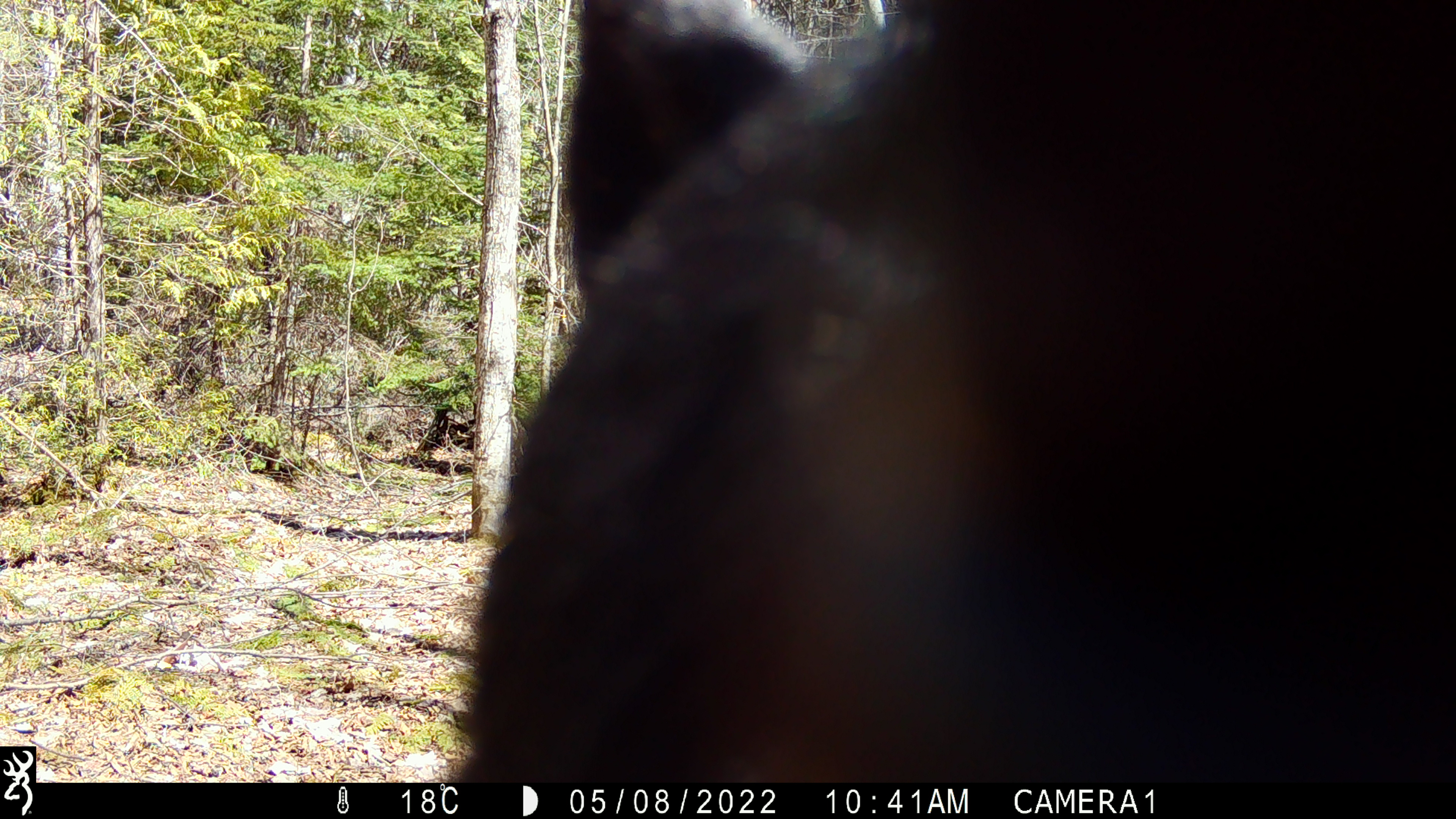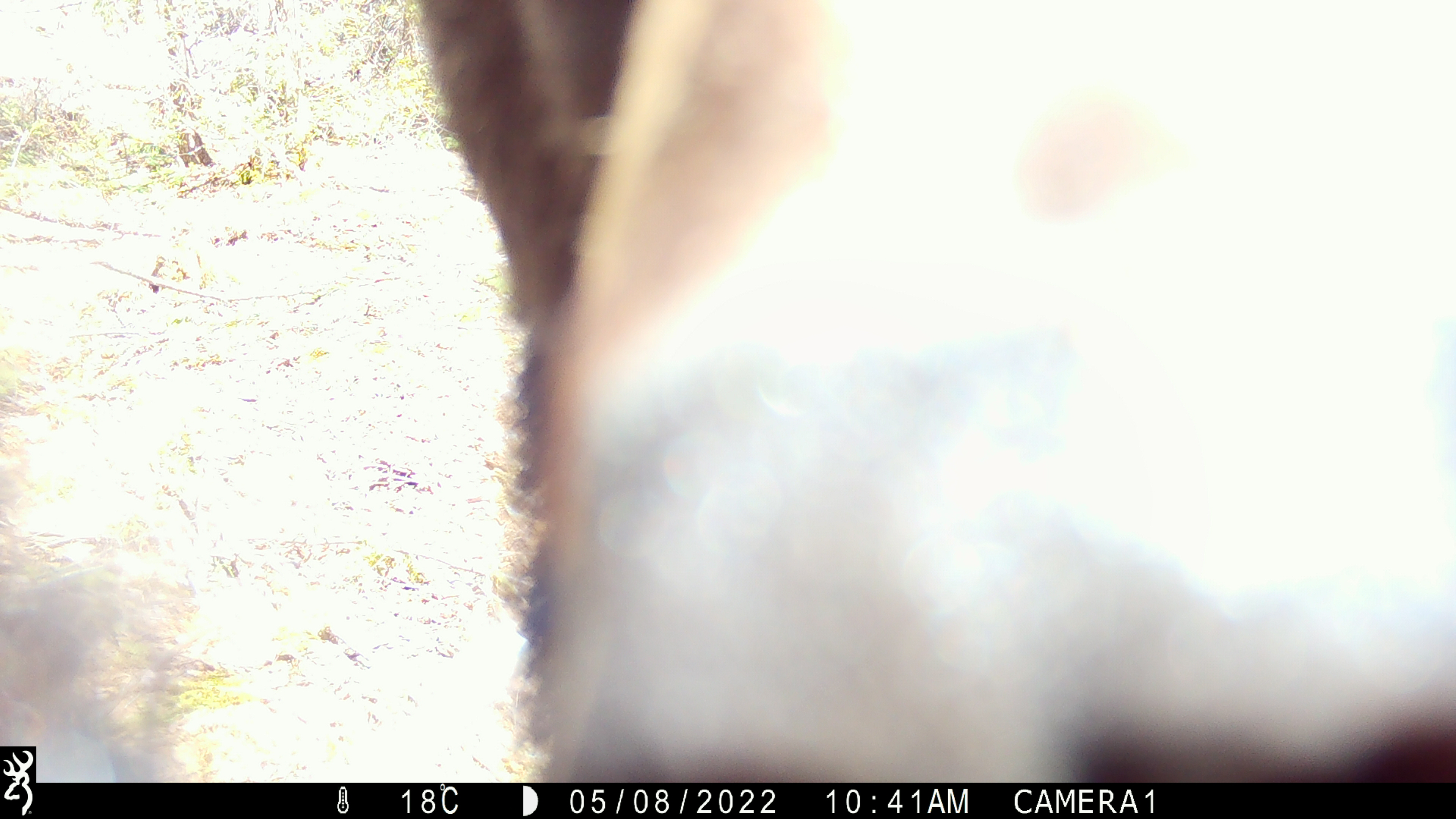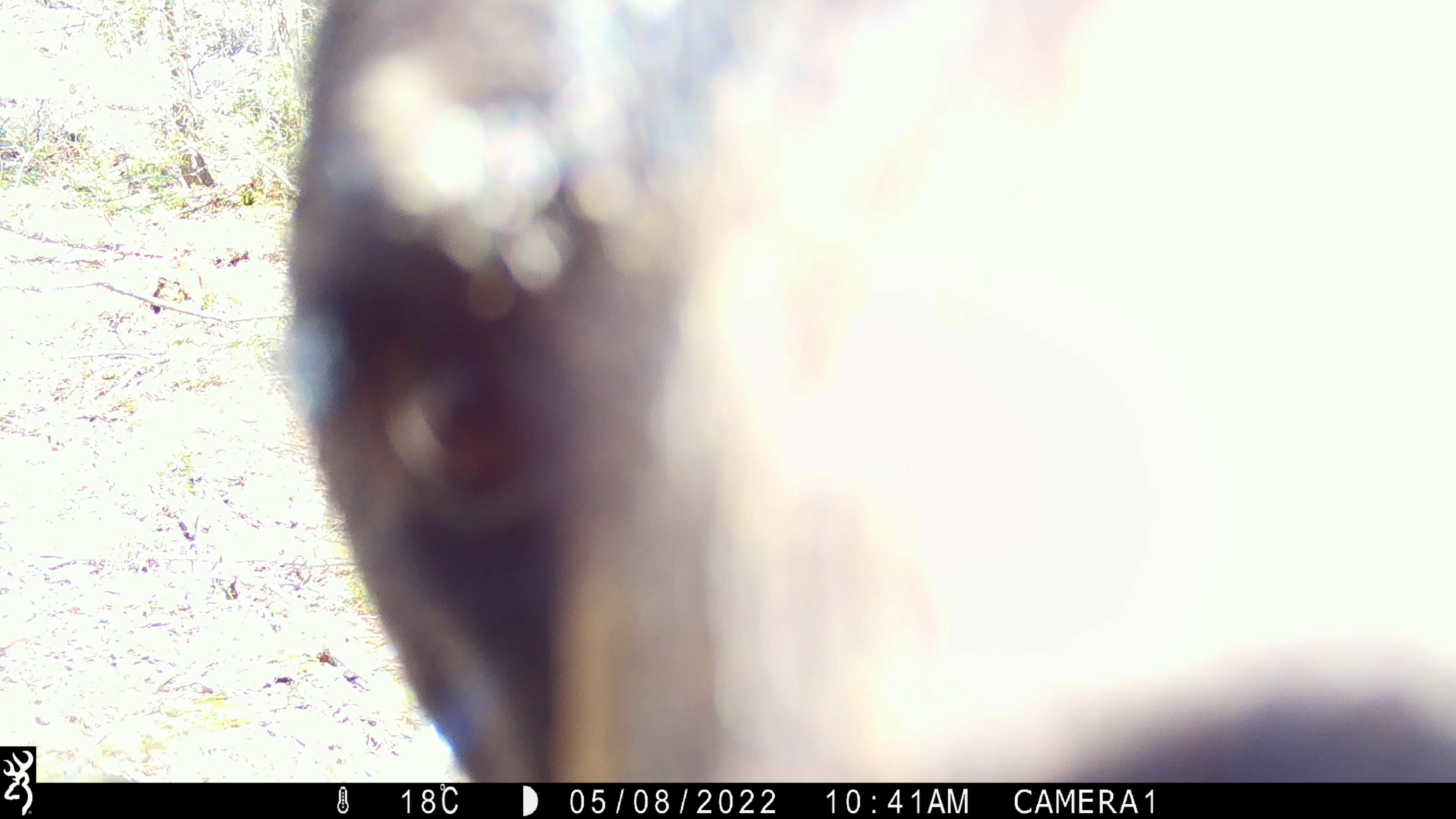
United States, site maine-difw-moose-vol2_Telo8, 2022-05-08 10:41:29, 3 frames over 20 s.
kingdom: Animalia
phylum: Chordata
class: Mammalia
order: Carnivora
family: Ursidae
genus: Ursus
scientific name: Ursus americanus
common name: black bear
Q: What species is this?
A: Black bear (Ursus americanus).